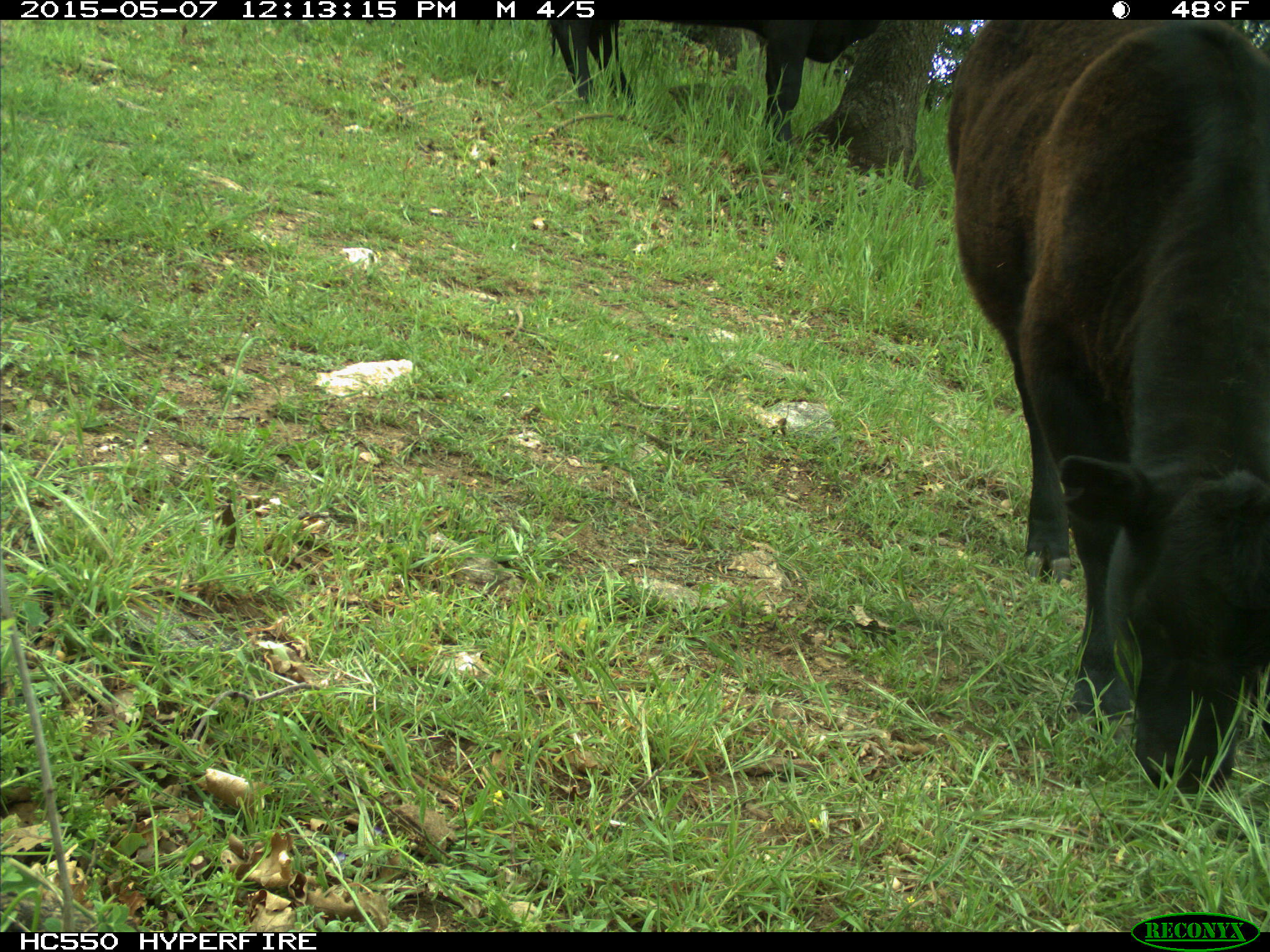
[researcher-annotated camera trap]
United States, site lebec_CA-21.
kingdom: Animalia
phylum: Chordata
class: Mammalia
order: Artiodactyla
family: Bovidae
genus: Bos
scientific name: Bos taurus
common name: domestic cow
Bos taurus (domestic cow).